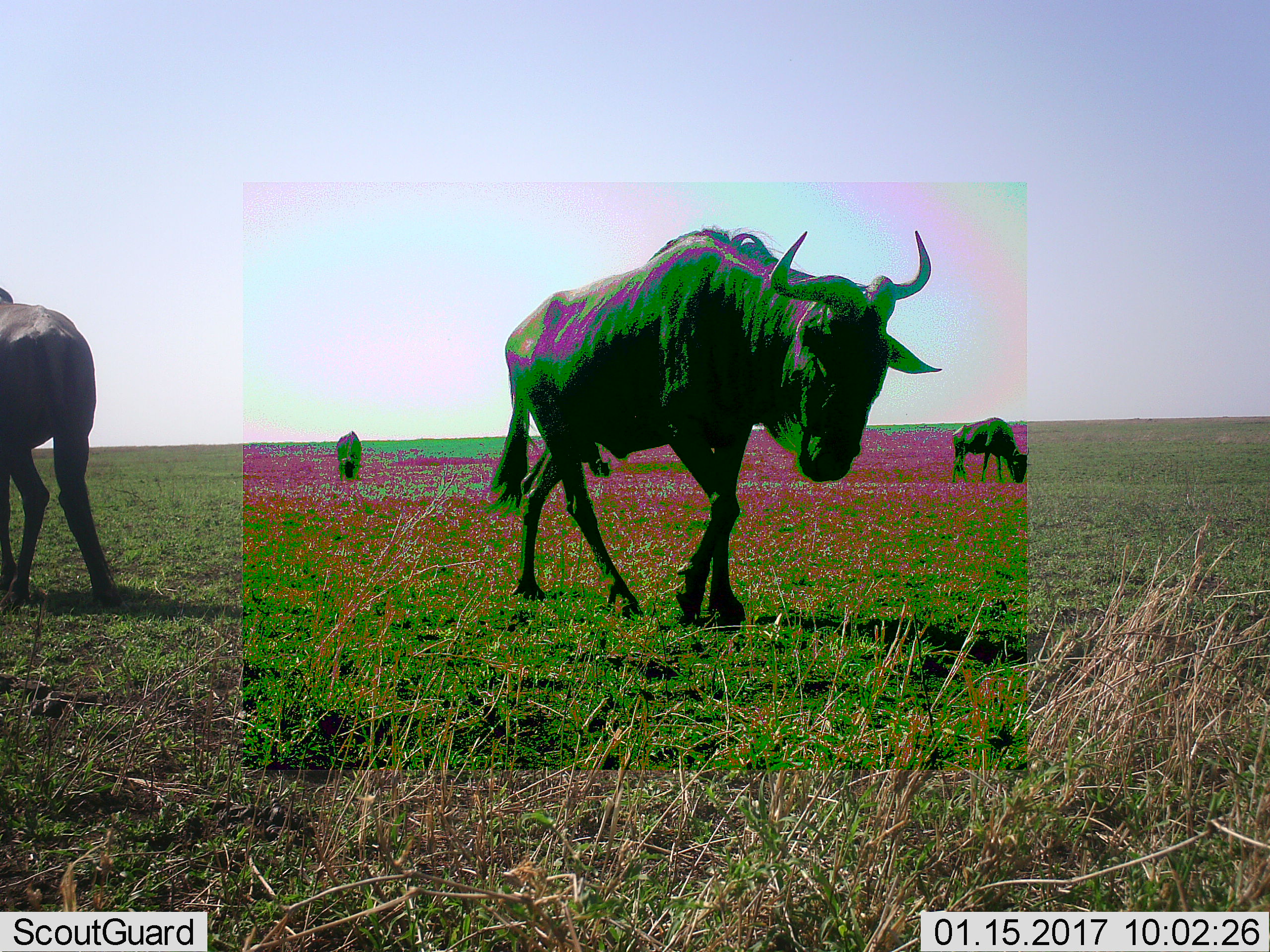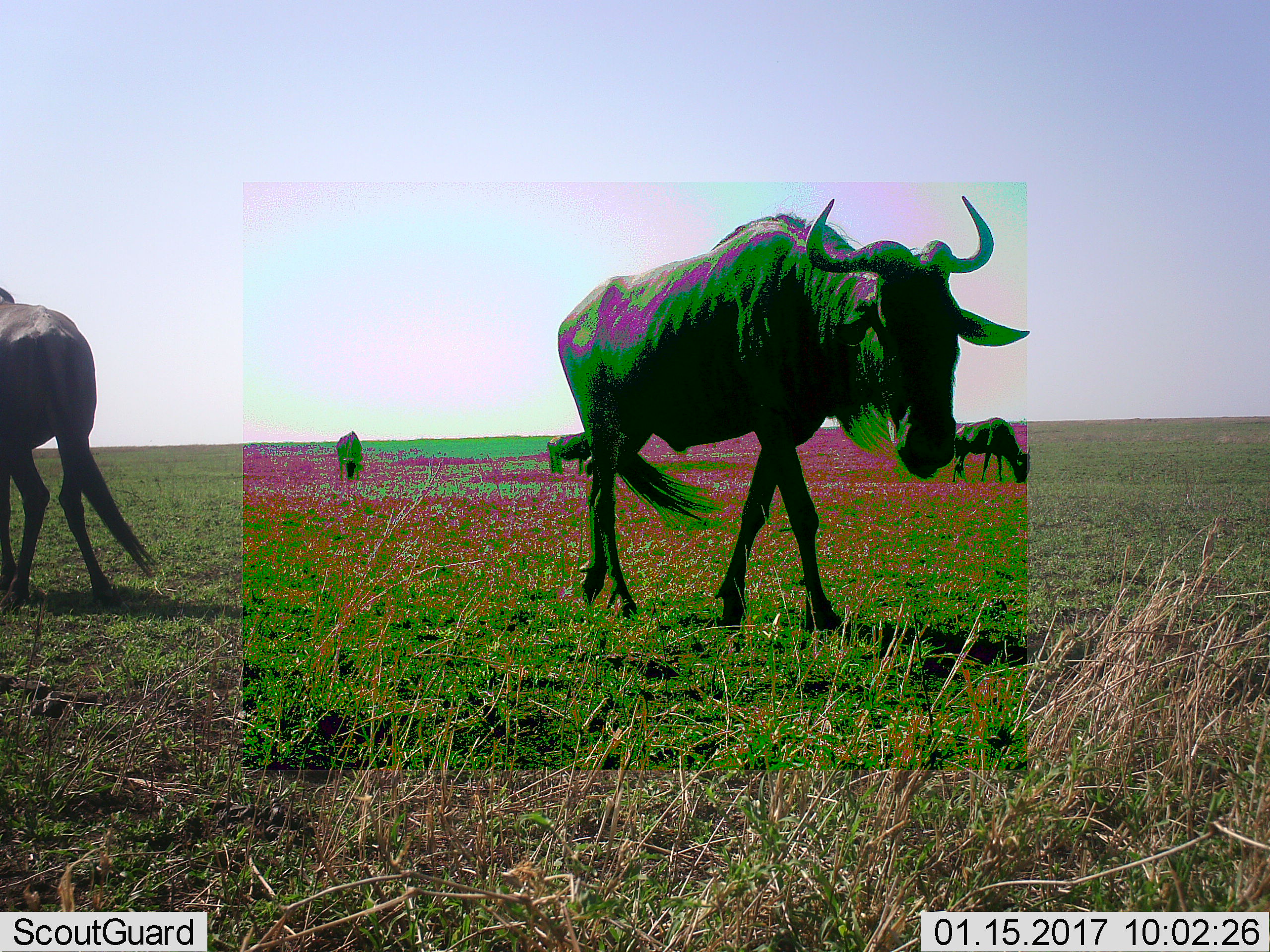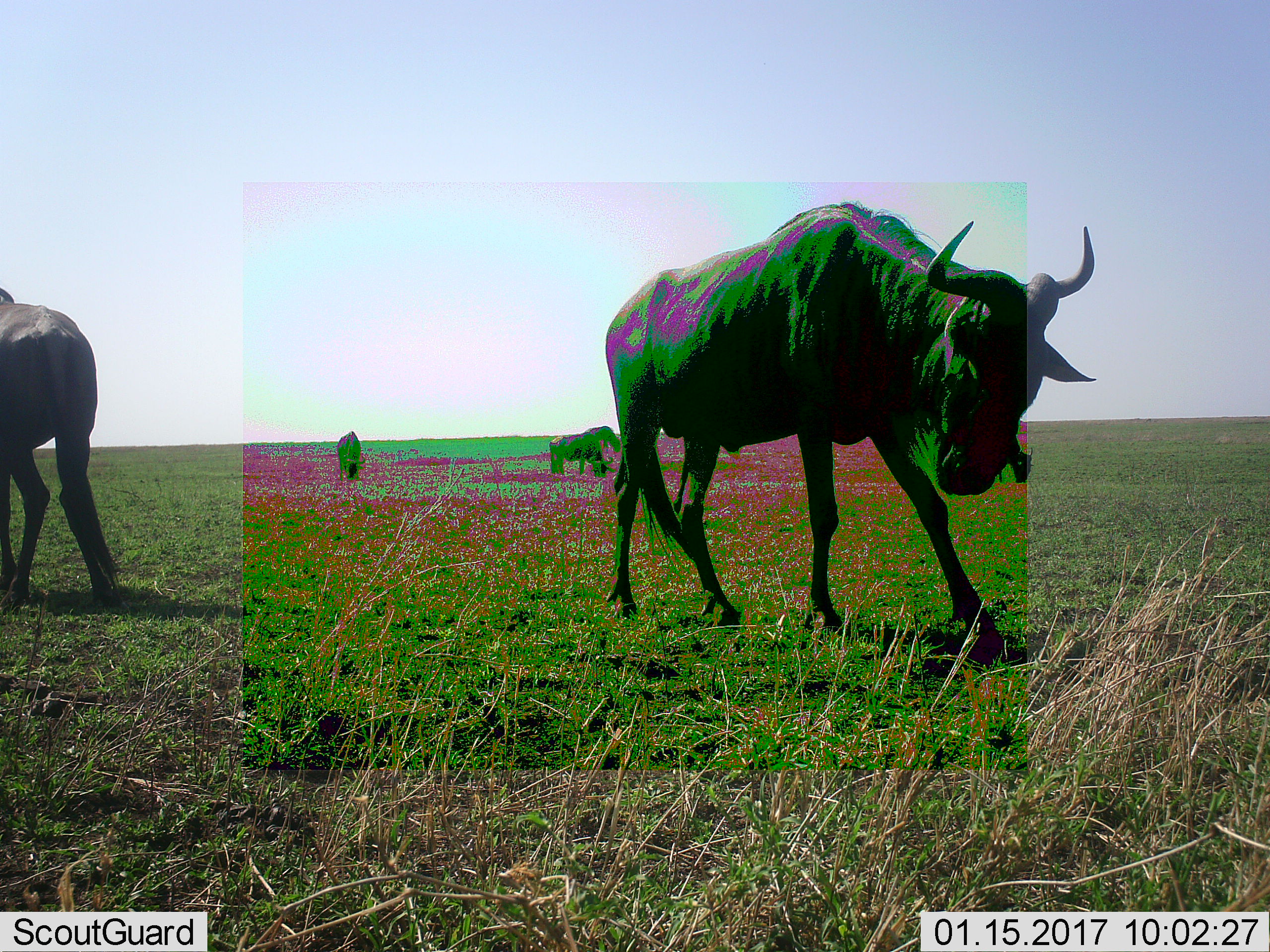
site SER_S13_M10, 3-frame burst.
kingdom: Animalia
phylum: Chordata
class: Mammalia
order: Artiodactyla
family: Bovidae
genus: Connochaetes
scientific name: Connochaetes taurinus taurinus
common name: blue wildebeest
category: wildebeestblue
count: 4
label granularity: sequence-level